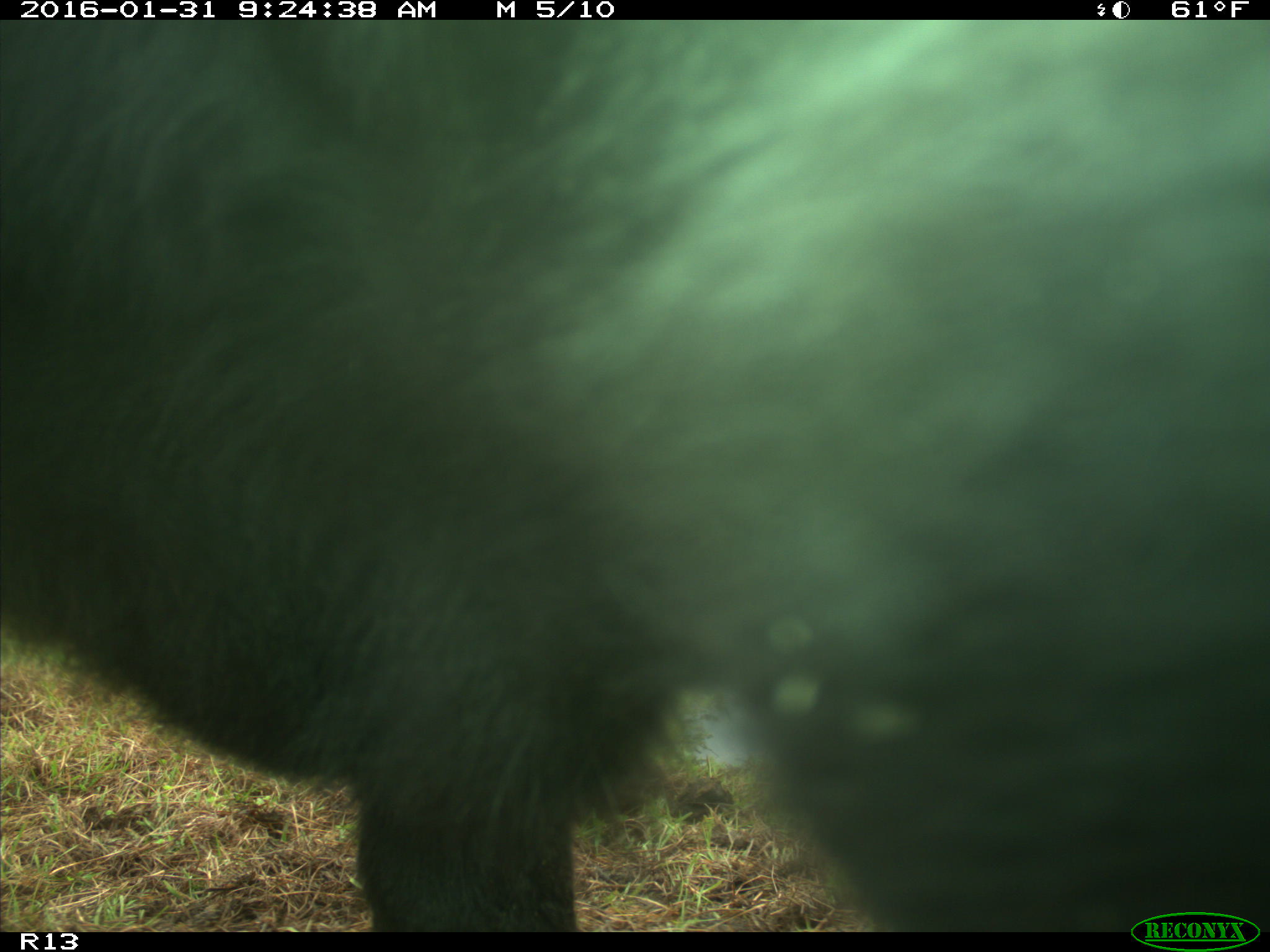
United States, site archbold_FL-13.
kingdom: Animalia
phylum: Chordata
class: Mammalia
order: Artiodactyla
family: Bovidae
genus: Bos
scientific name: Bos taurus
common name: domestic cow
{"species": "Bos taurus (domestic cow)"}